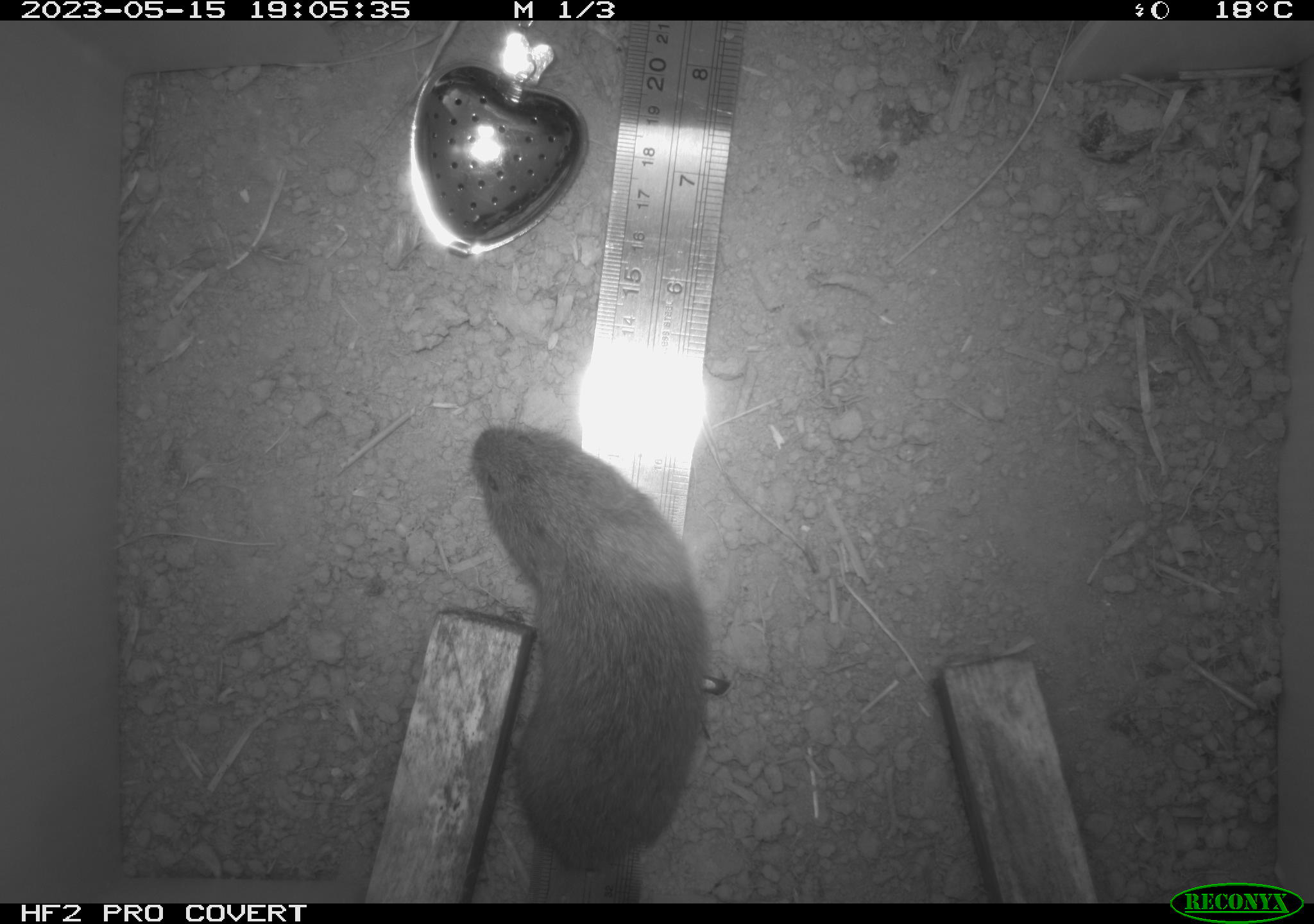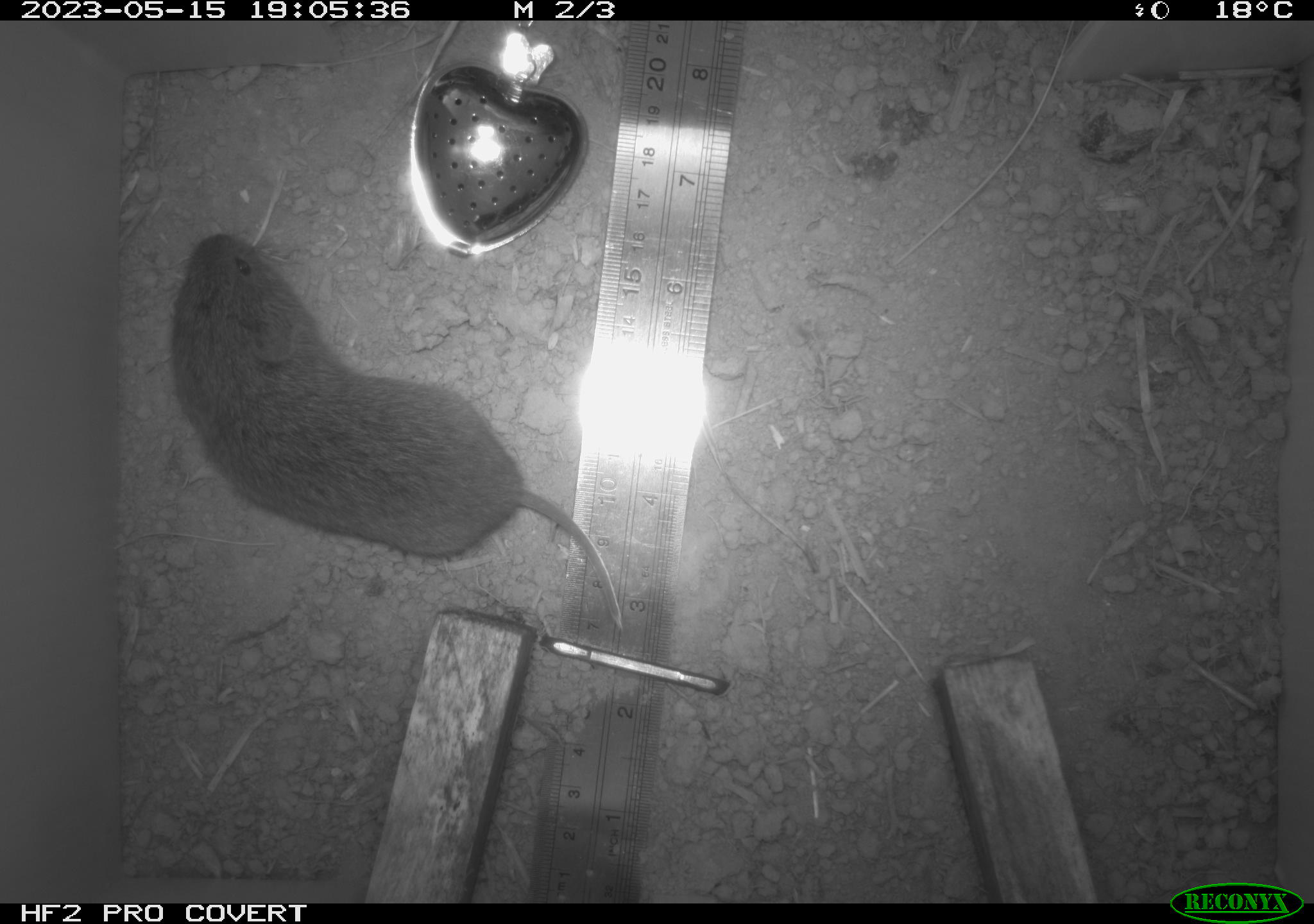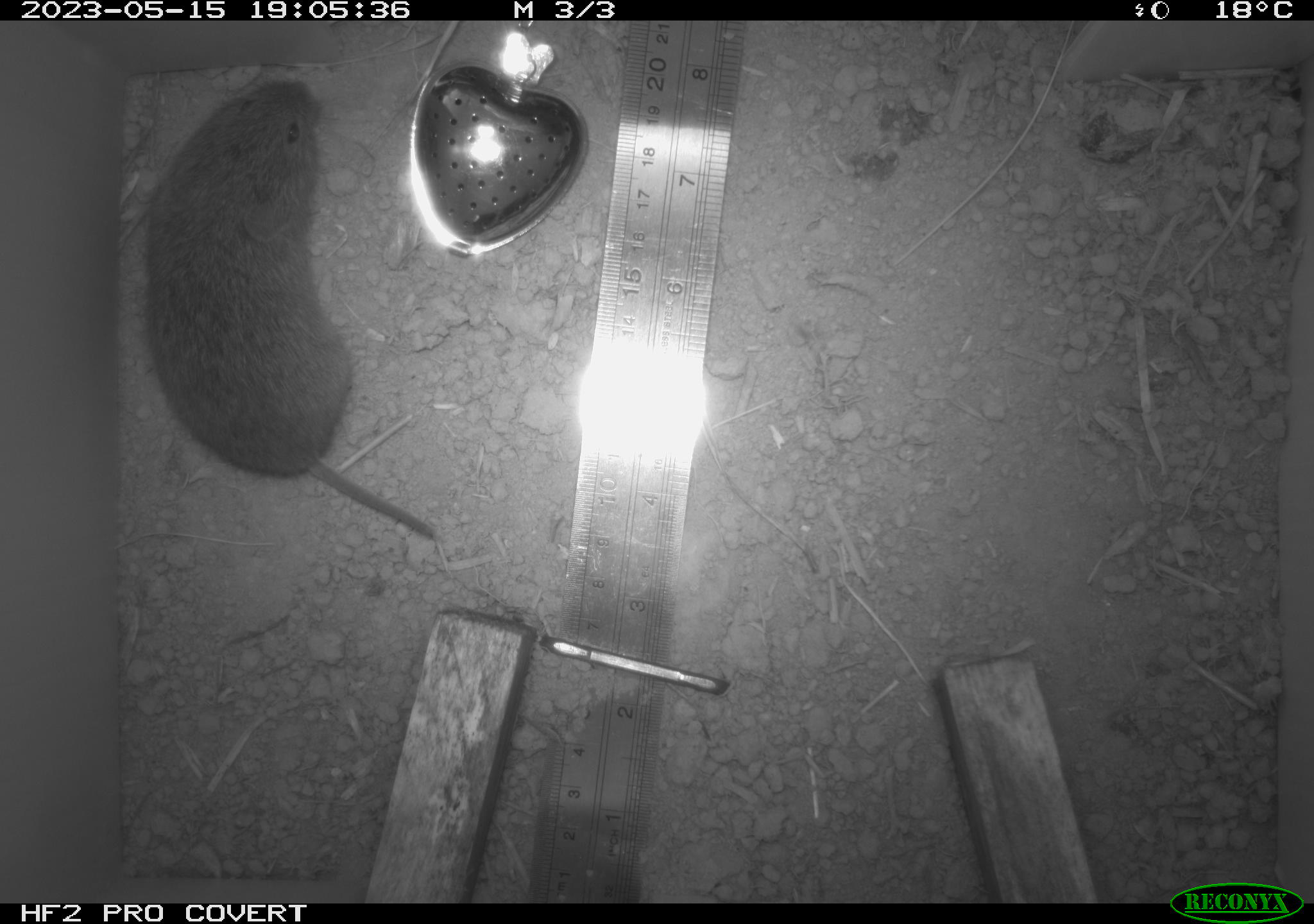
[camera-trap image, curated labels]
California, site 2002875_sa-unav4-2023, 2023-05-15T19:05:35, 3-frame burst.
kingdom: Animalia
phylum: Chordata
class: Mammalia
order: Rodentia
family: Cricetidae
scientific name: Arvicolinae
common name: voles, lemmings, and muskrats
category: arvicolinae subfamily